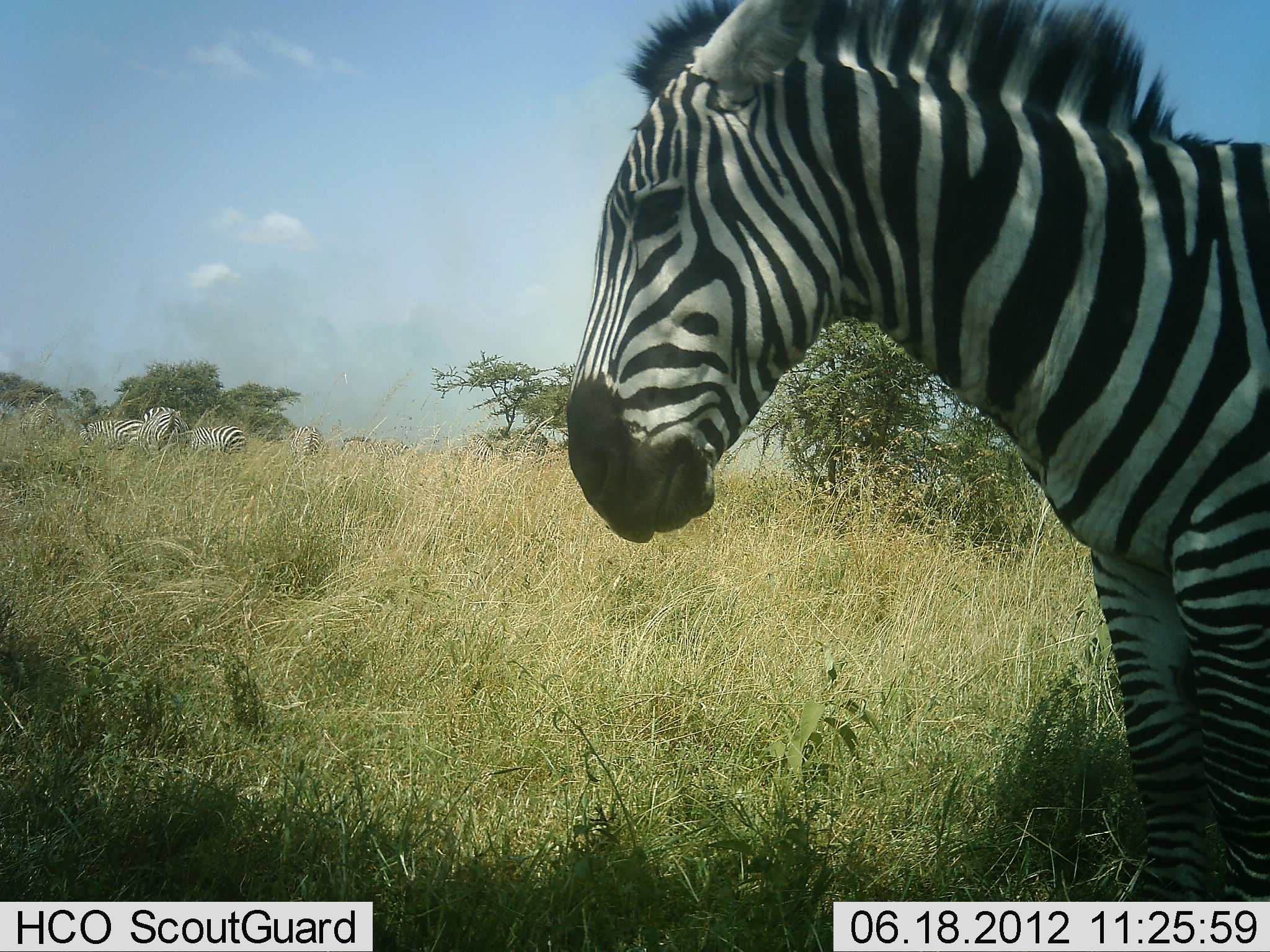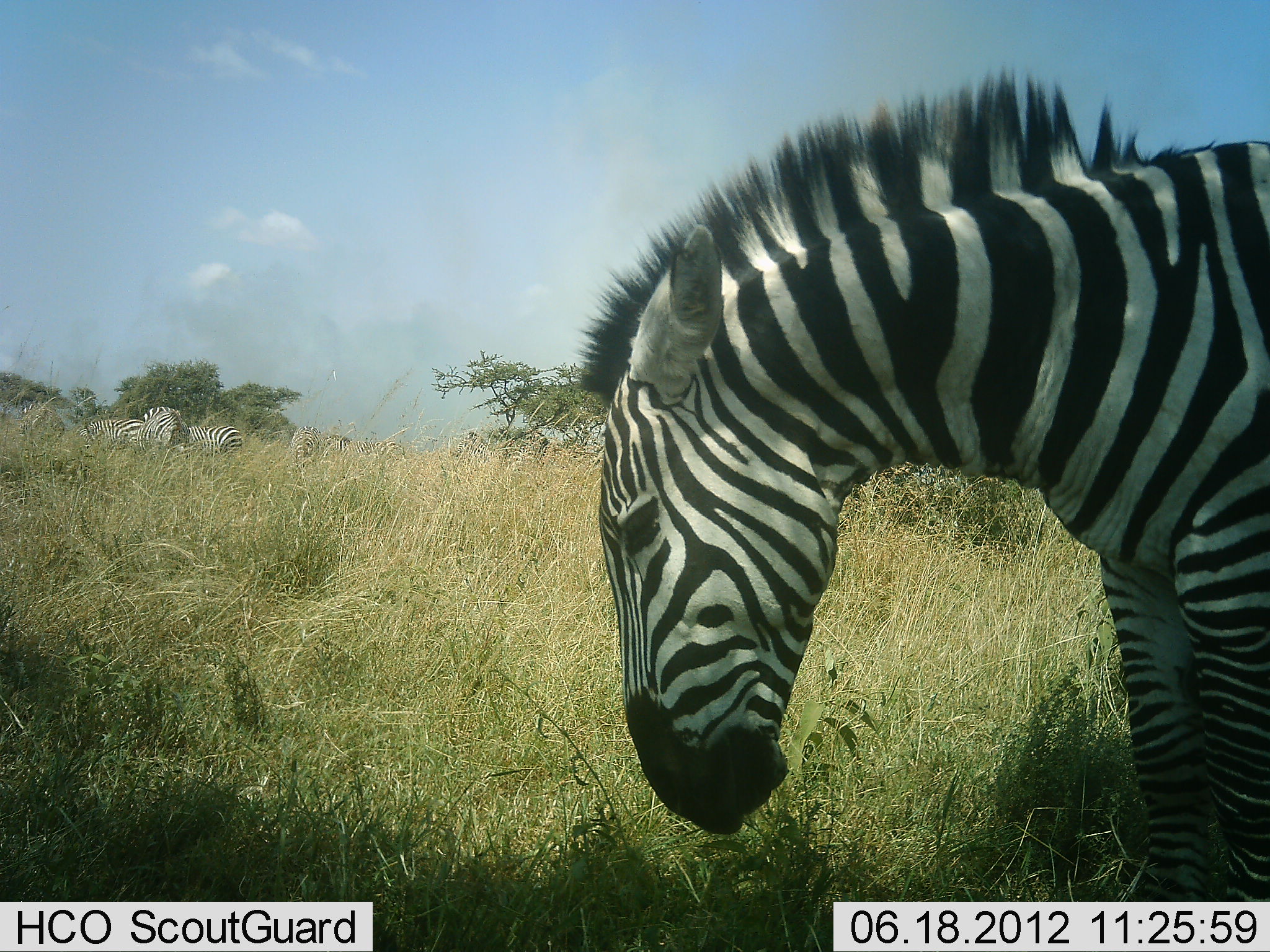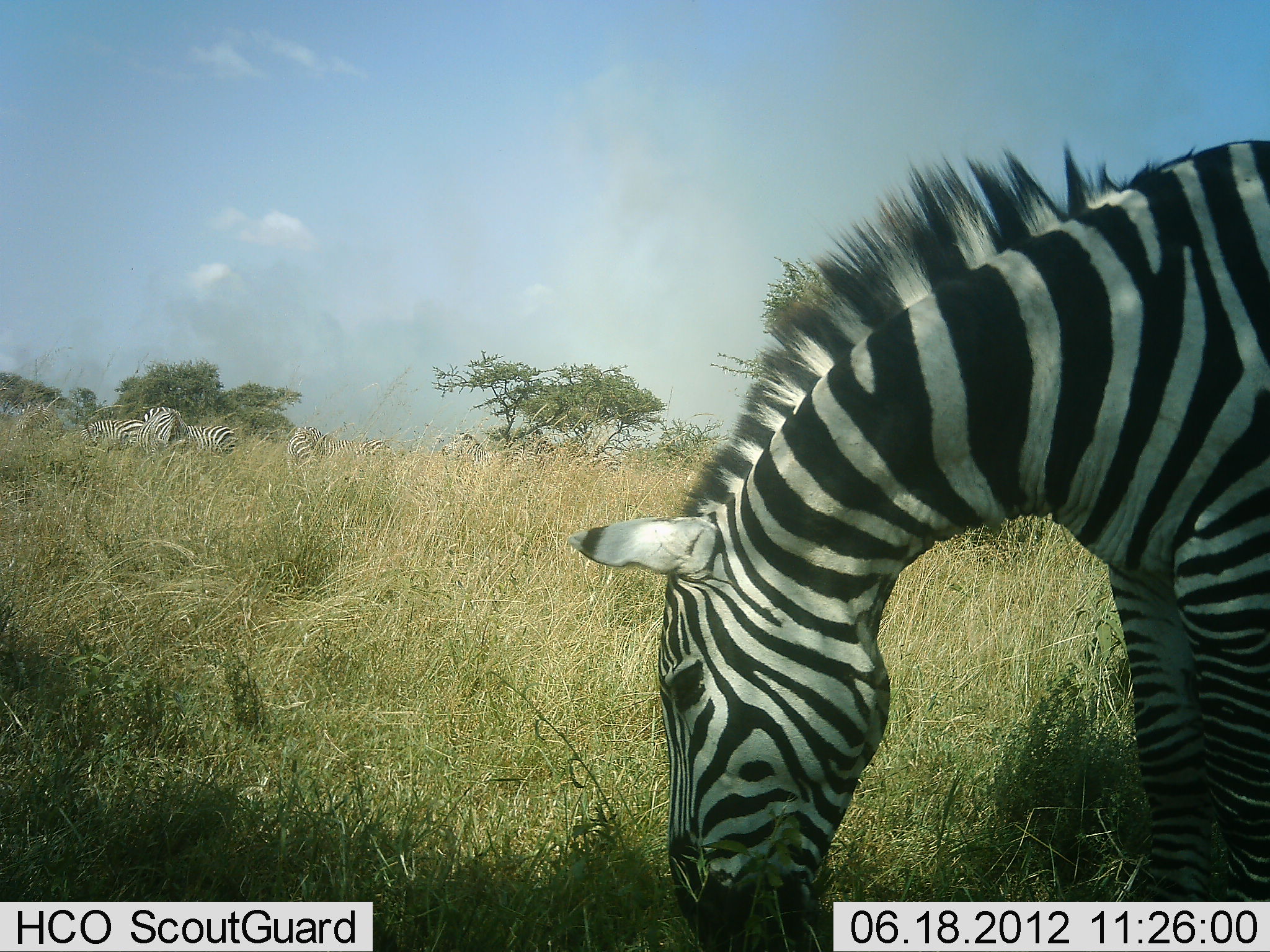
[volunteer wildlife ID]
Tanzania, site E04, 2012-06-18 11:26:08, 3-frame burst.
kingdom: Animalia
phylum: Chordata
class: Mammalia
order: Perissodactyla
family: Equidae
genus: Equus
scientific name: Equus quagga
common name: plains zebra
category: zebra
Zebra (plains zebra) (Equus quagga), count 5. Behavior (volunteer vote fractions): standing 70%, resting 0%, moving 0%, interacting 0%. Young present (vote fraction): 0%. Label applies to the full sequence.